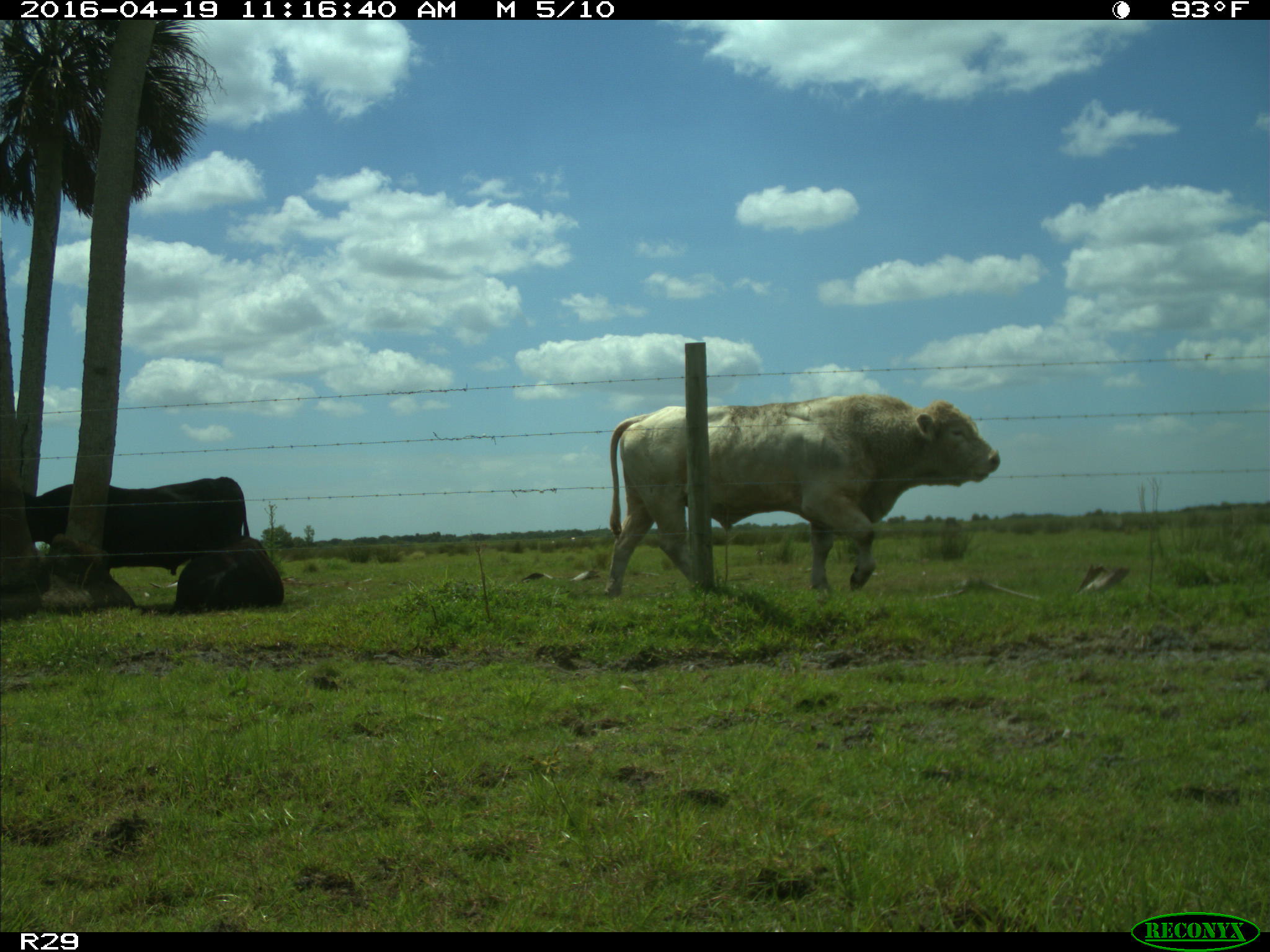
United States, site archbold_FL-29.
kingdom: Animalia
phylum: Chordata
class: Mammalia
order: Artiodactyla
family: Bovidae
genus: Bos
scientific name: Bos taurus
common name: domestic cow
Bos taurus (domestic cow).